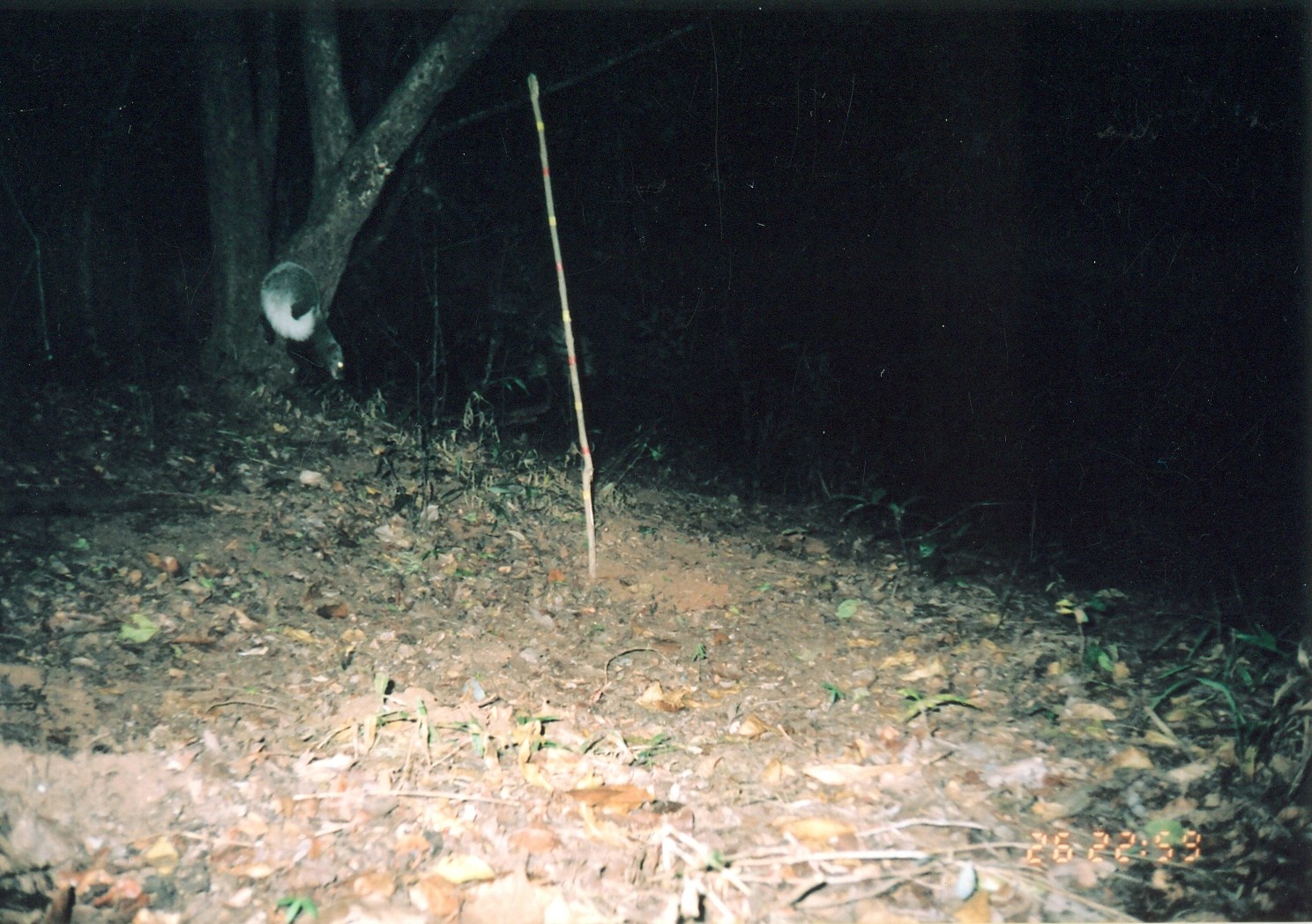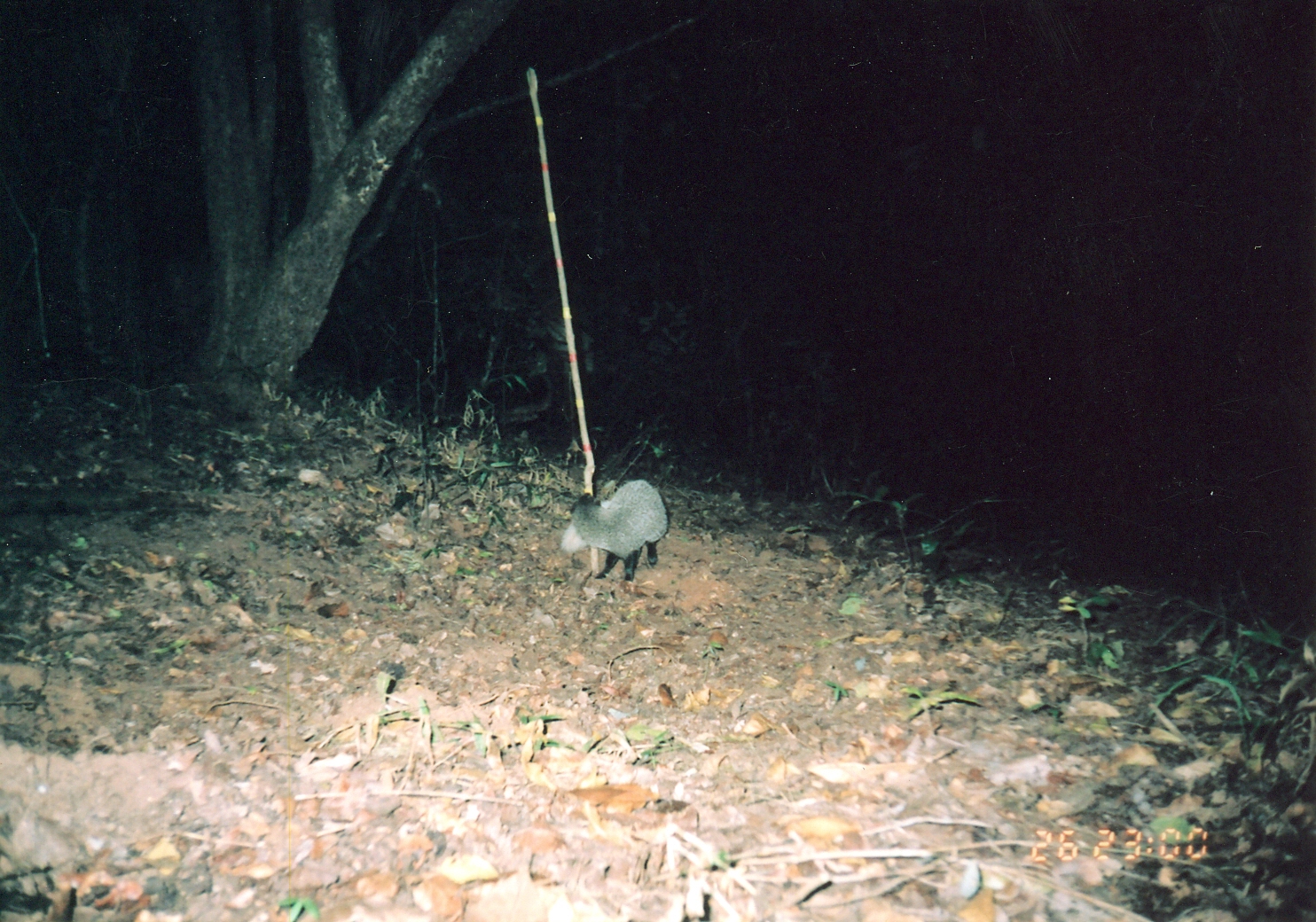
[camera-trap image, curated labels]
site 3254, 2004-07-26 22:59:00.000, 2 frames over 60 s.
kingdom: Animalia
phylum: Chordata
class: Mammalia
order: Carnivora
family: Herpestidae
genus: Bdeogale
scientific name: Bdeogale jacksoni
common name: jackson's mongoose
Bdeogale jacksoni (jackson's mongoose), count 1.